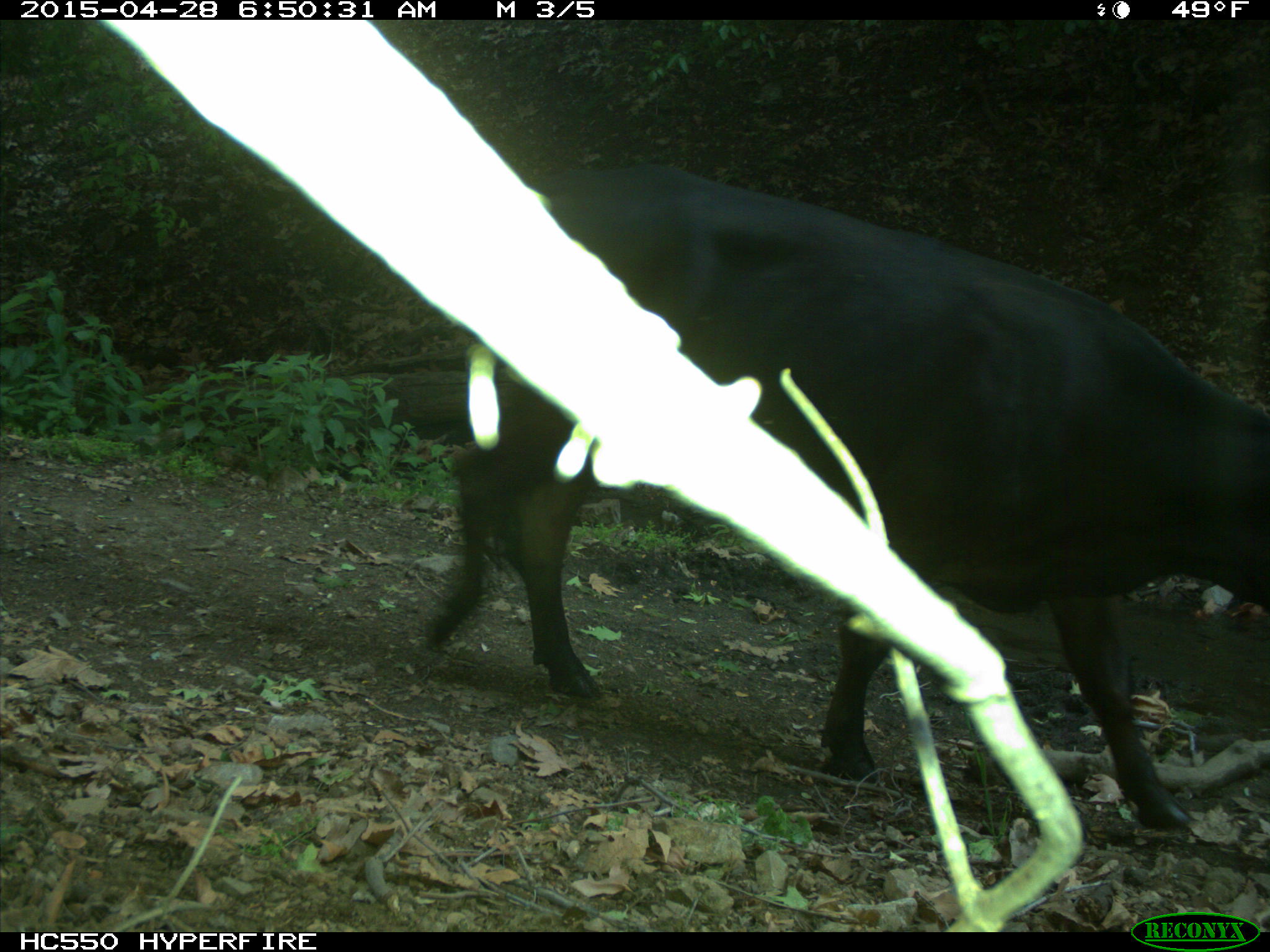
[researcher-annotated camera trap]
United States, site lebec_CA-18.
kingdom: Animalia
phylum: Chordata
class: Mammalia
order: Artiodactyla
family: Bovidae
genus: Bos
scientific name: Bos taurus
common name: domestic cow